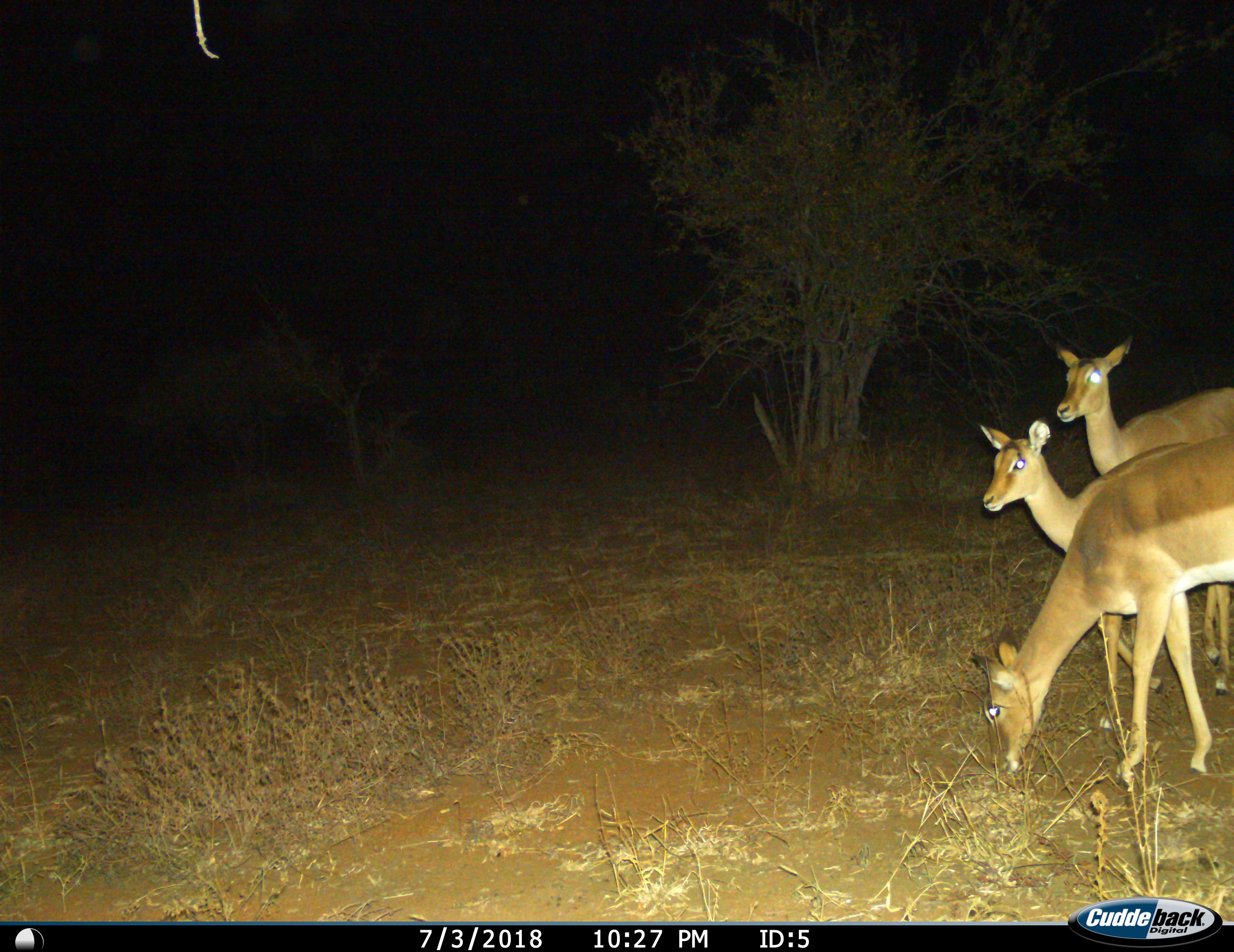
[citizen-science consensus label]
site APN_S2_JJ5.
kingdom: Animalia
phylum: Chordata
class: Mammalia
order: Artiodactyla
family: Bovidae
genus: Aepyceros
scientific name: Aepyceros melampus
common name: impala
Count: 3.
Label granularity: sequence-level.